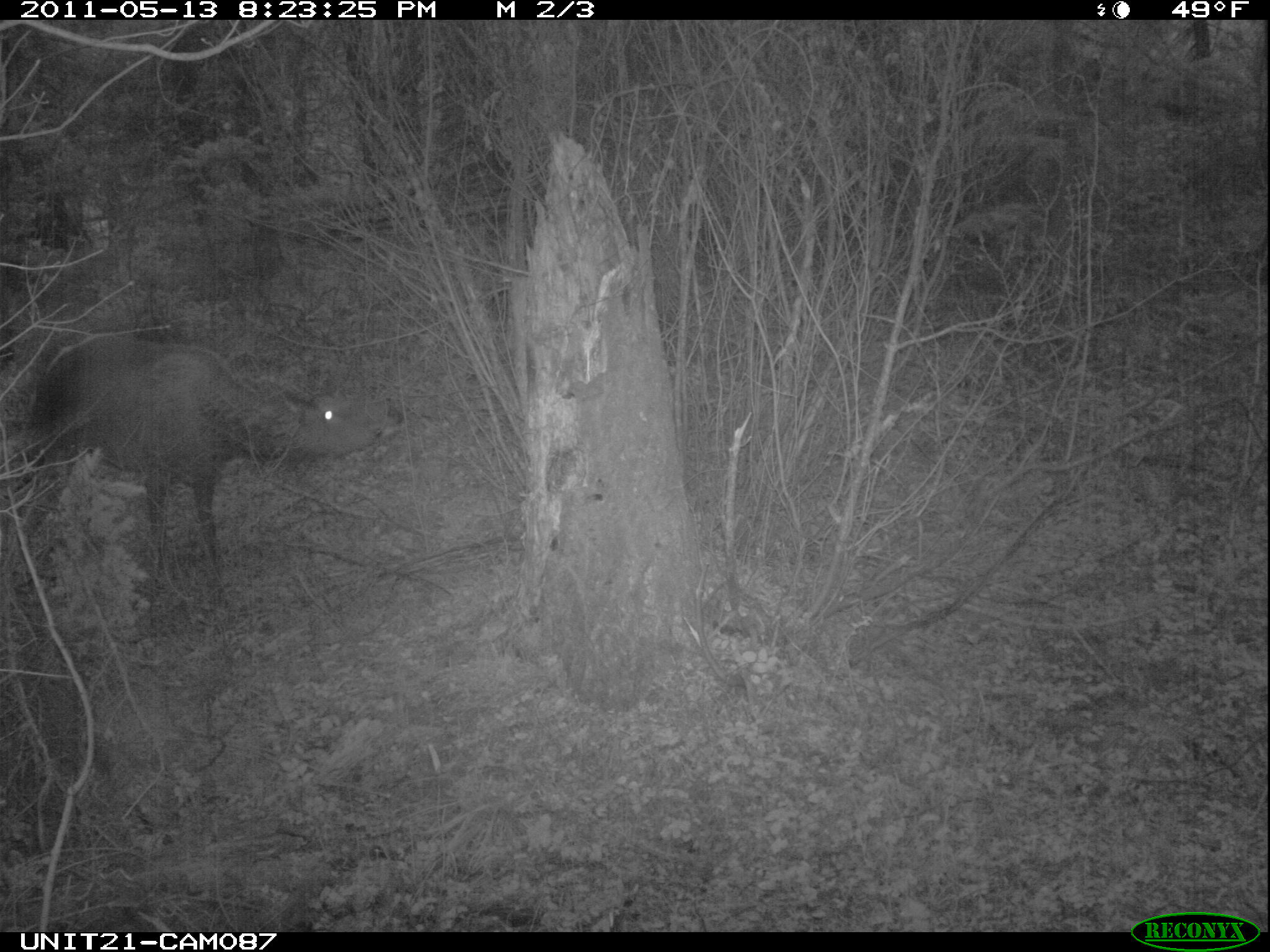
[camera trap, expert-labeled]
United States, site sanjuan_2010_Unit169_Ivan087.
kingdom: Animalia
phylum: Chordata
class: Mammalia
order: Artiodactyla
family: Cervidae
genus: Cervus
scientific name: Cervus elaphus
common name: red deer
Cervus elaphus (red deer).